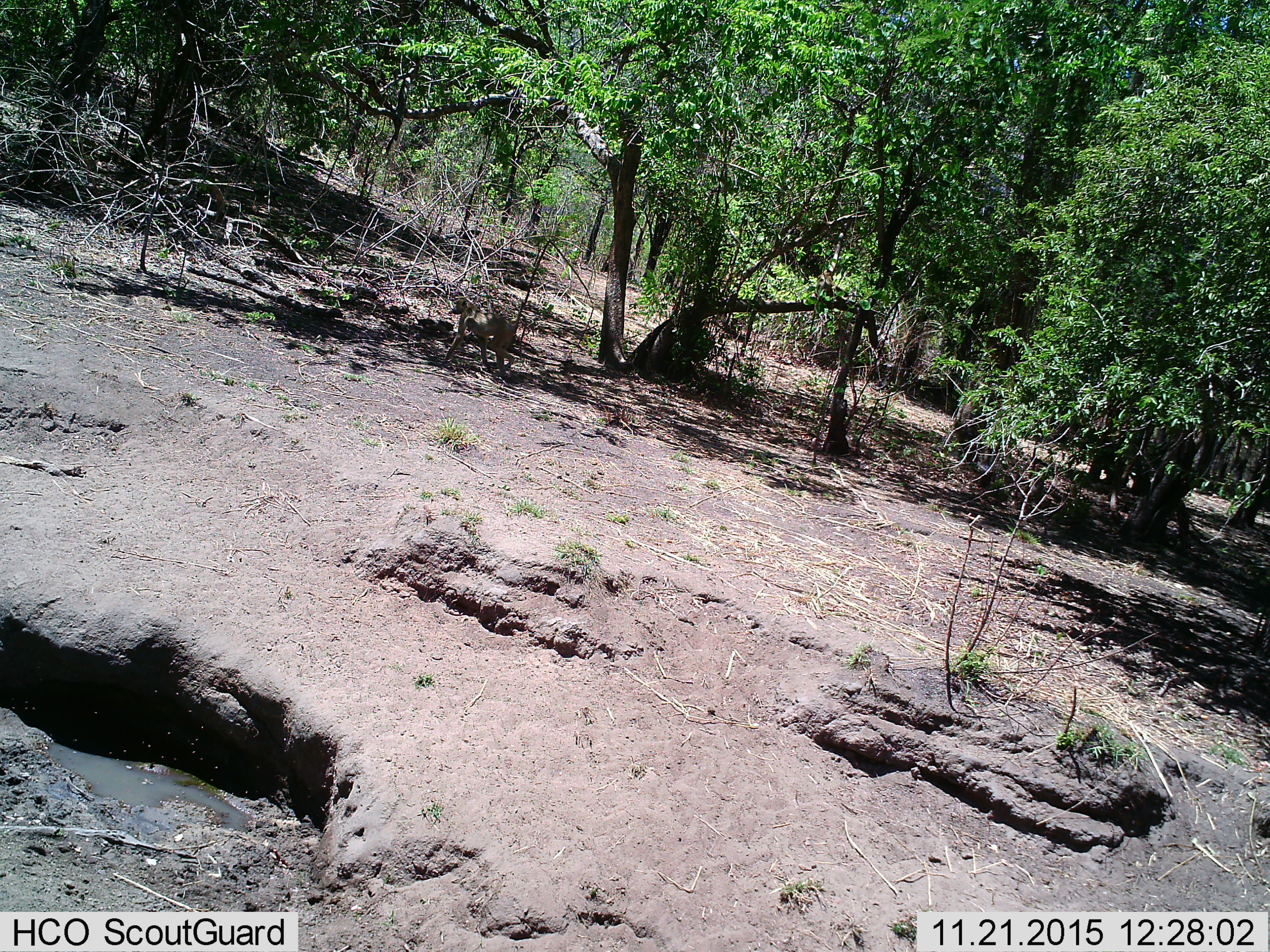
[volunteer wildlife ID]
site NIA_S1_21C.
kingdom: Animalia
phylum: Chordata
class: Mammalia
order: Primates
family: Cercopithecidae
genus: Papio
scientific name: Papio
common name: baboon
Baboon (Papio), count 1. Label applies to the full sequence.